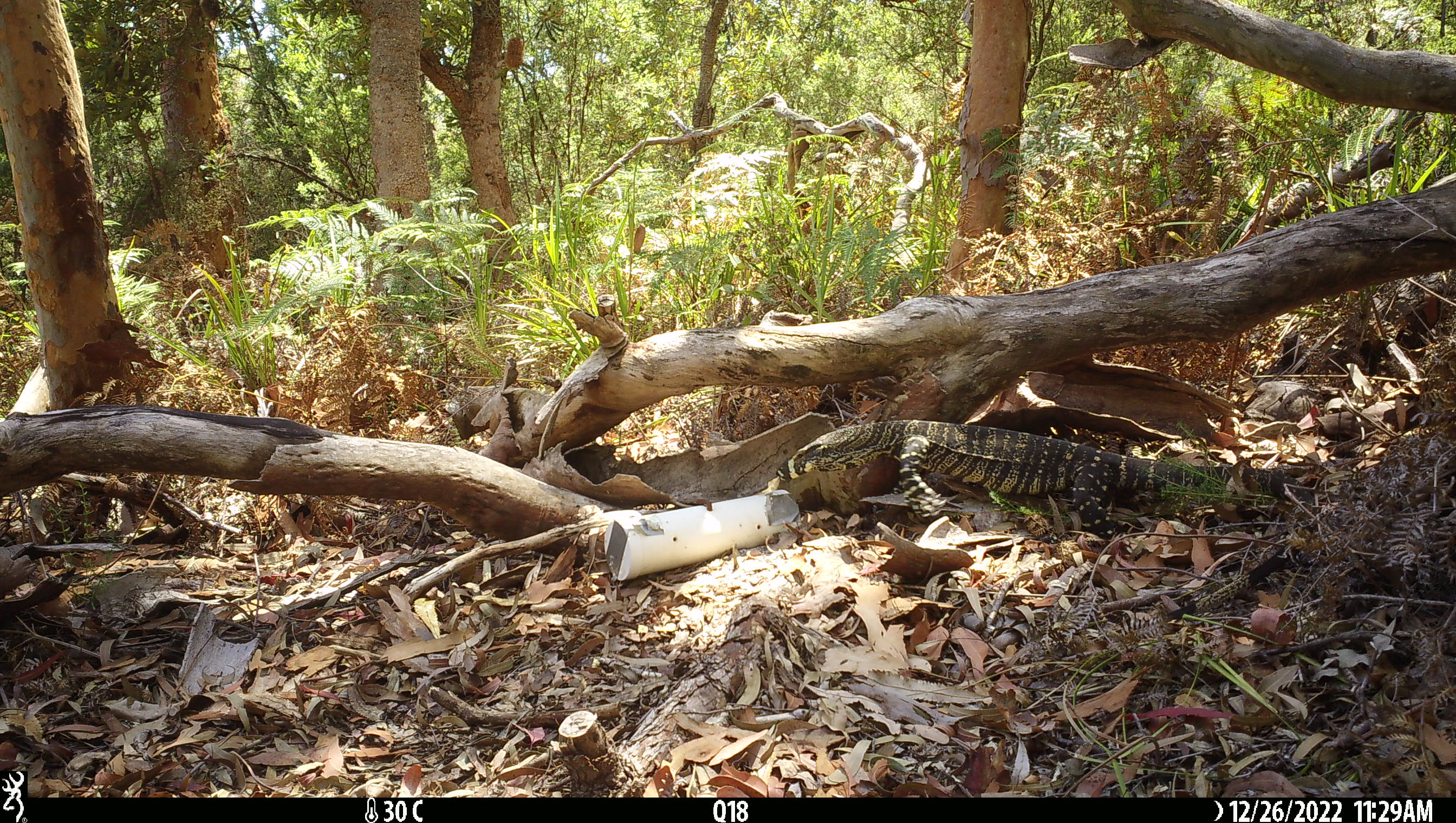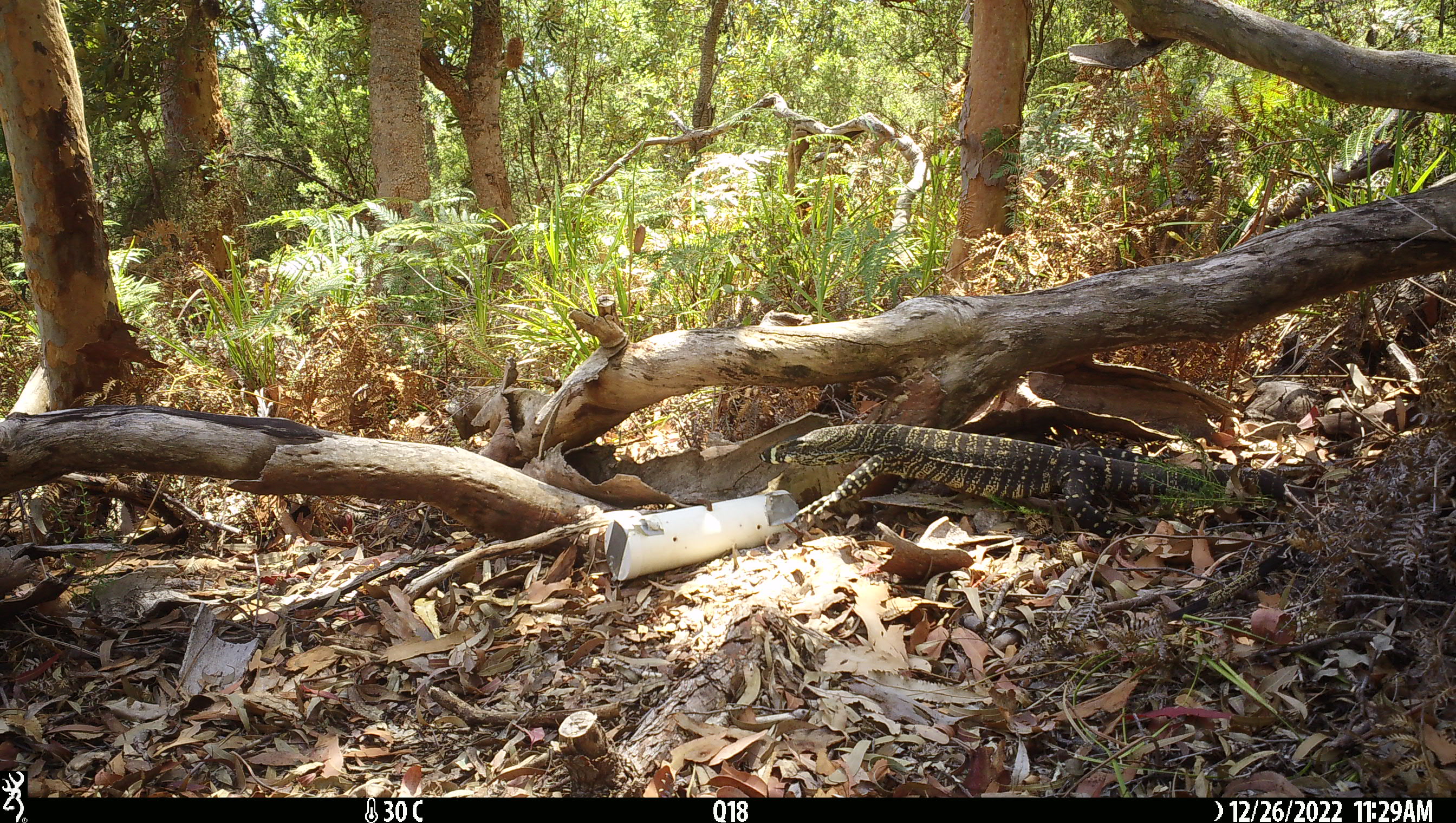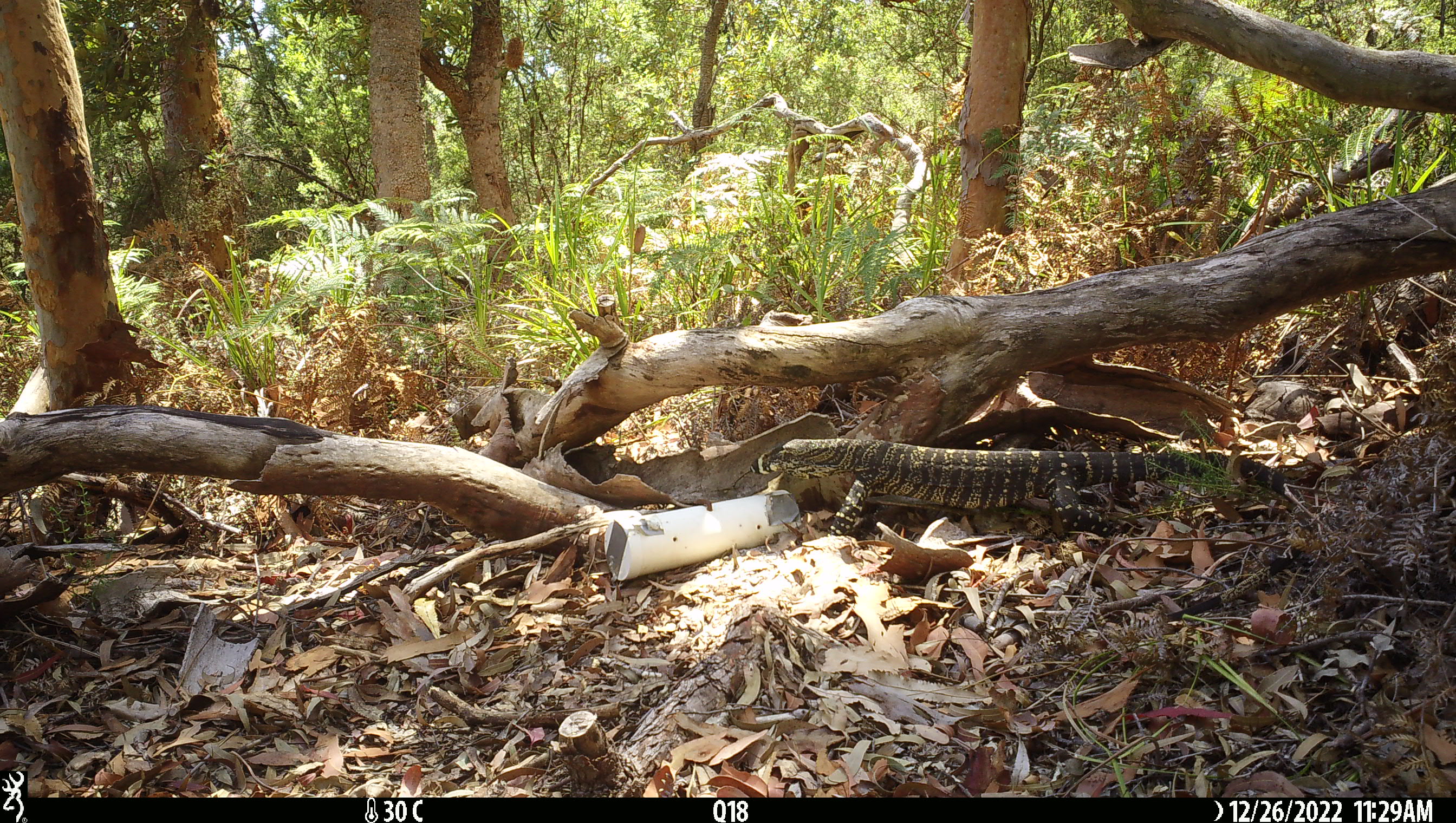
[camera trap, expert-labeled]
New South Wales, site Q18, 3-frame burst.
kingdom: Animalia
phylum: Chordata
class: Reptilia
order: Squamata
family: Varanidae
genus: Varanus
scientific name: Varanus varius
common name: lace monitor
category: goanna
Goanna (lace monitor) (Varanus varius).